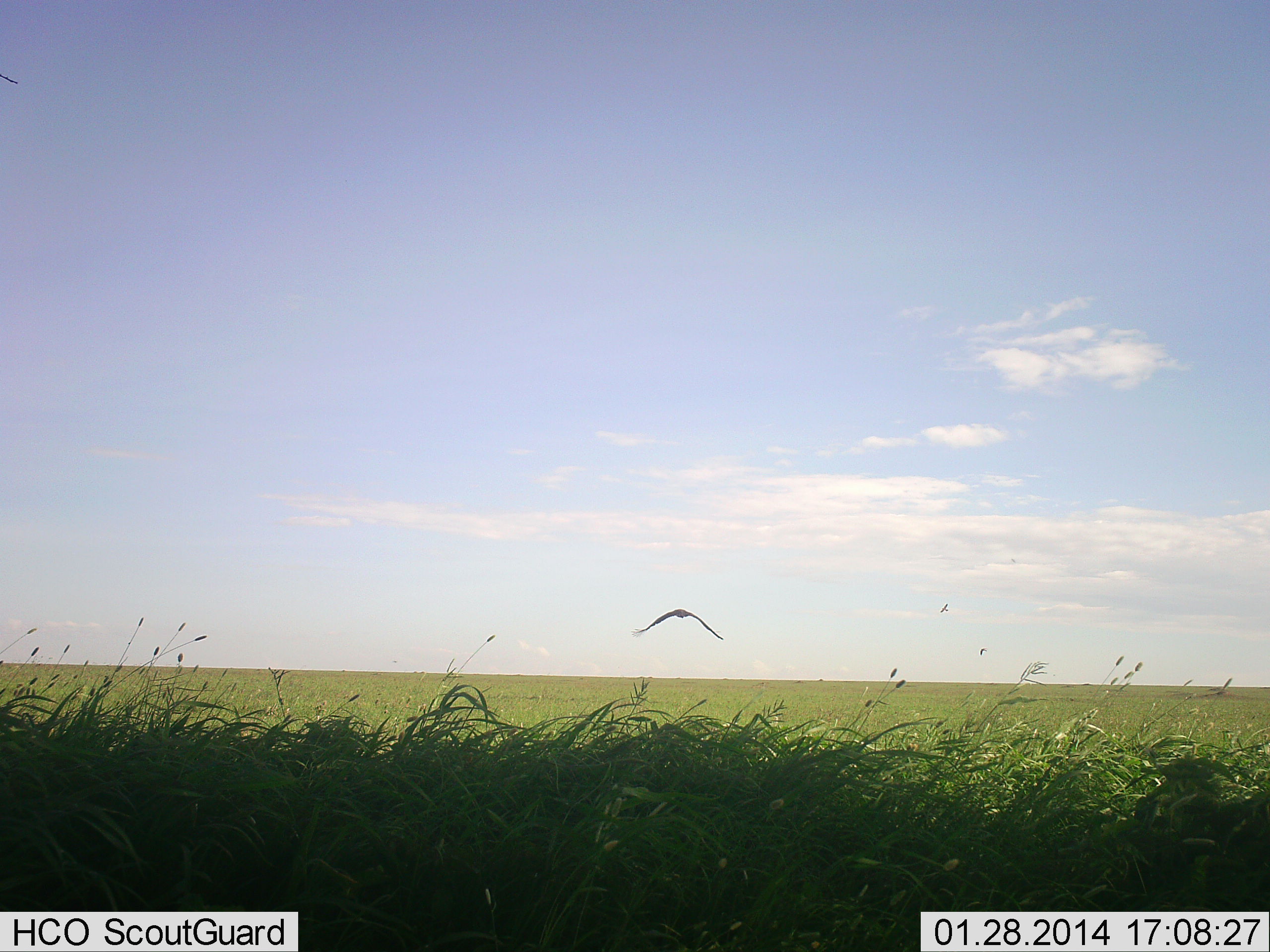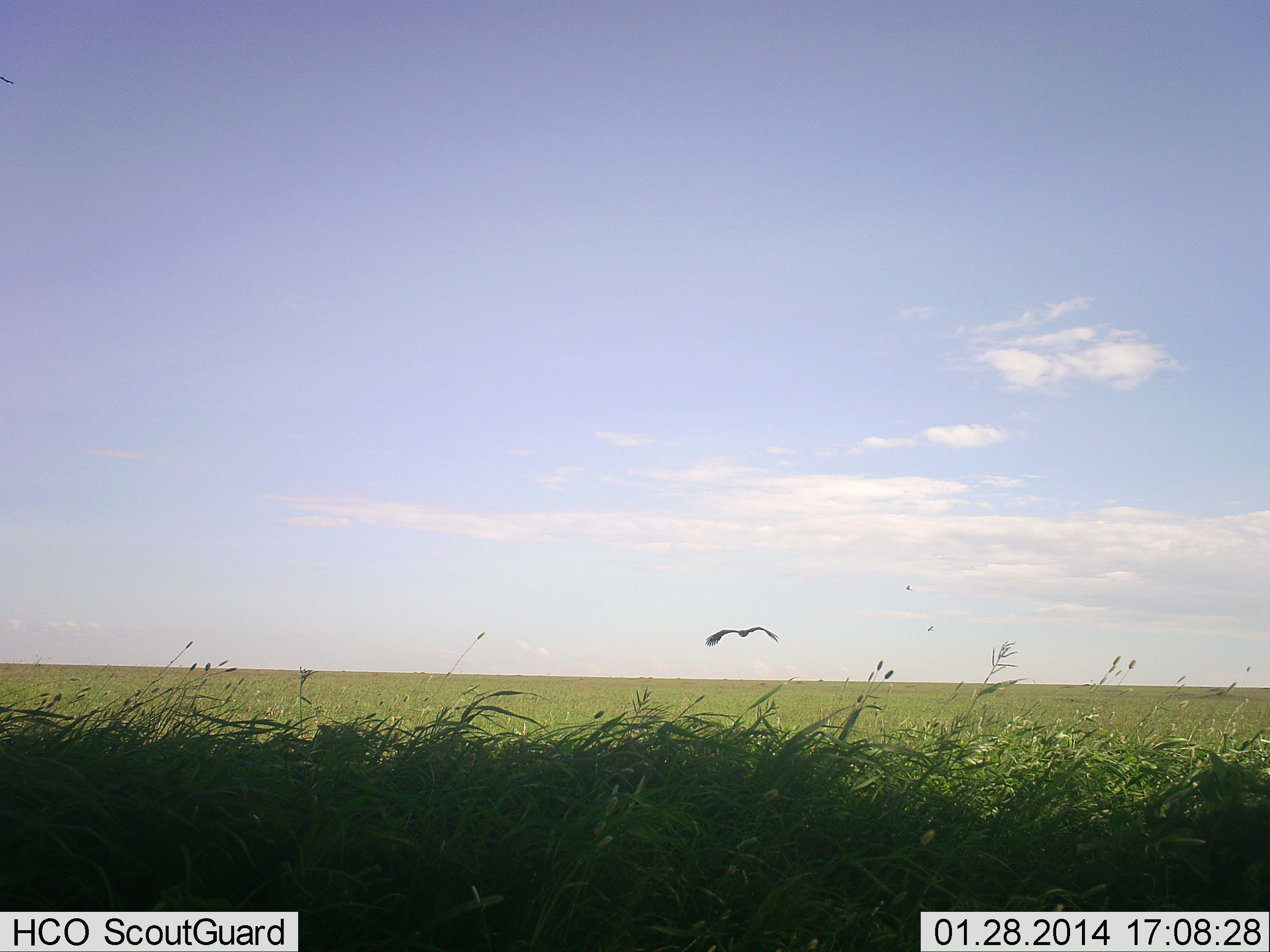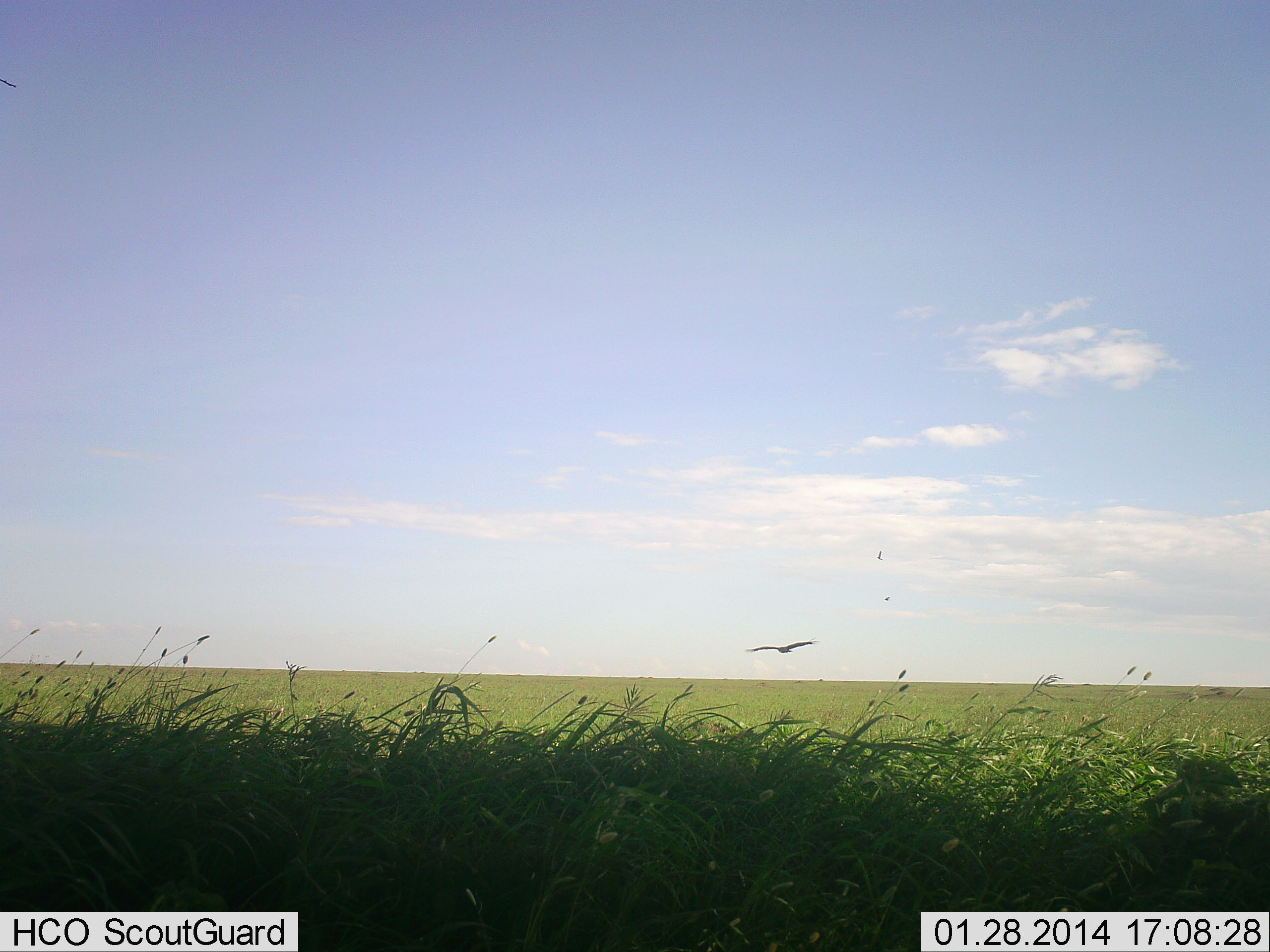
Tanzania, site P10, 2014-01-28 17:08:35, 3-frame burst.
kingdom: Animalia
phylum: Chordata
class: Aves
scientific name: Aves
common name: bird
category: otherbird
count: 1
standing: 0%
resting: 0%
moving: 100%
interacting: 0%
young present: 0%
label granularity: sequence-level